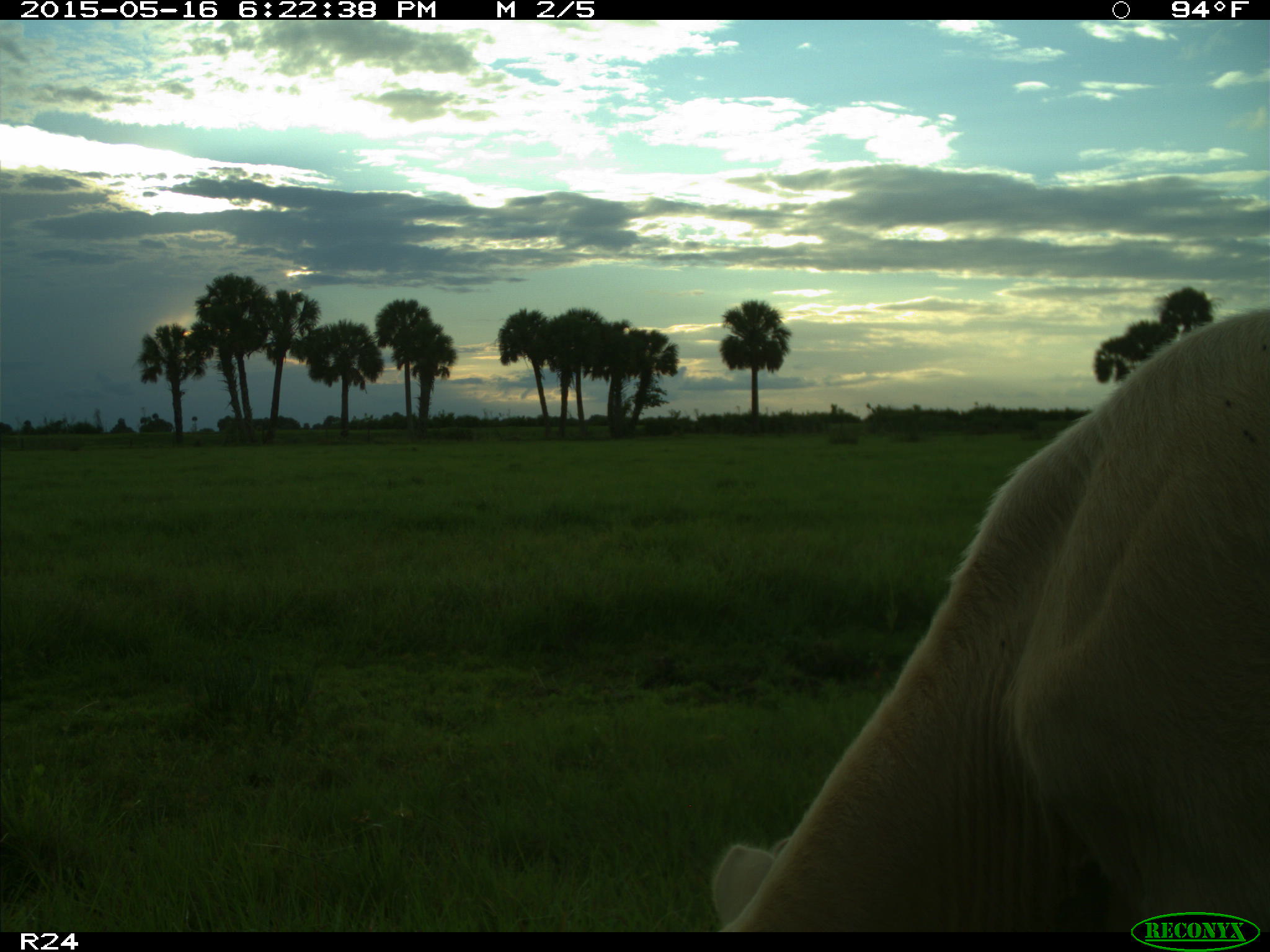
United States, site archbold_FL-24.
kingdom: Animalia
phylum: Chordata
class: Mammalia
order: Artiodactyla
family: Bovidae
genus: Bos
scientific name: Bos taurus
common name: domestic cow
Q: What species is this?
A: Bos taurus (domestic cow).